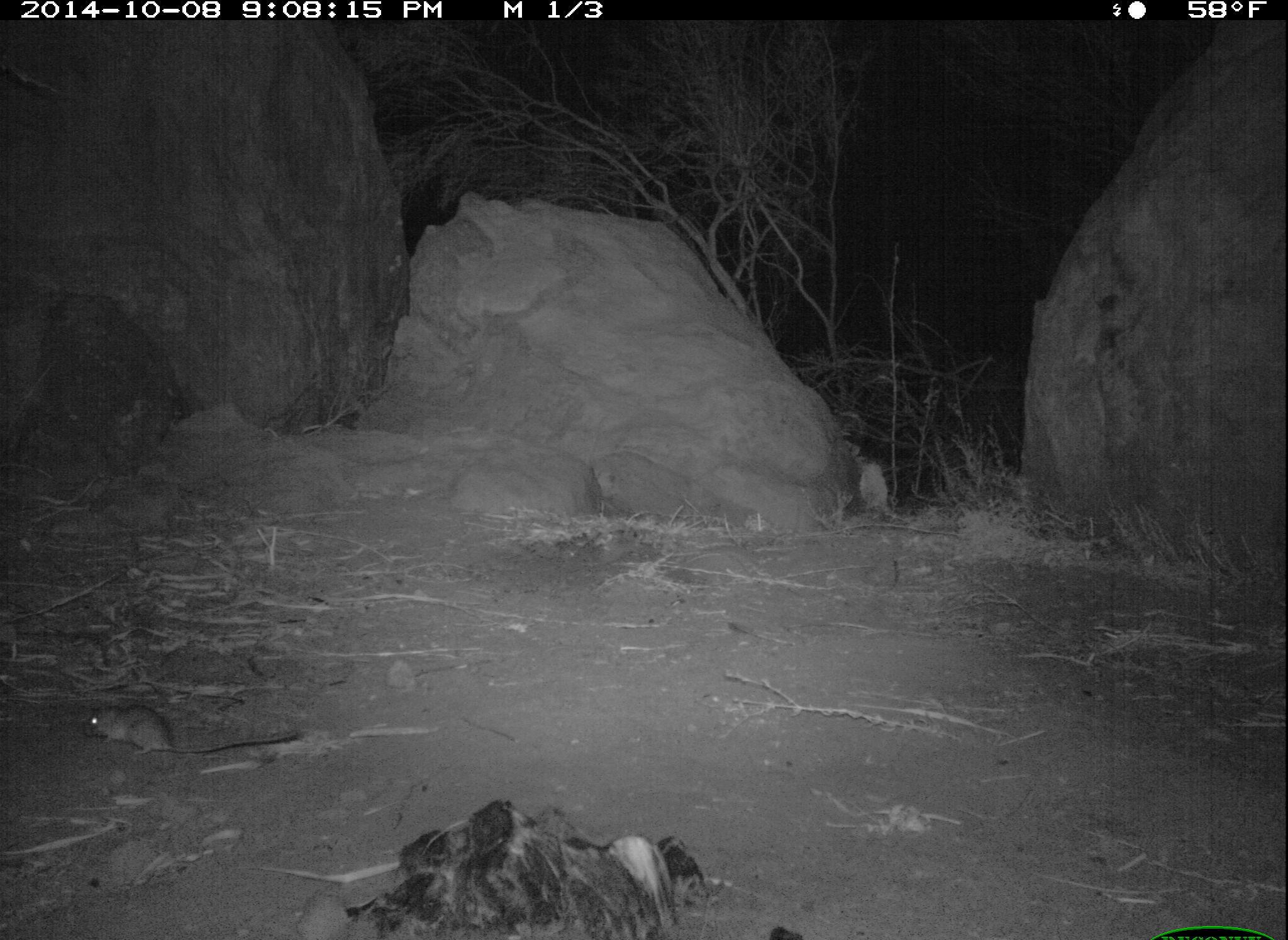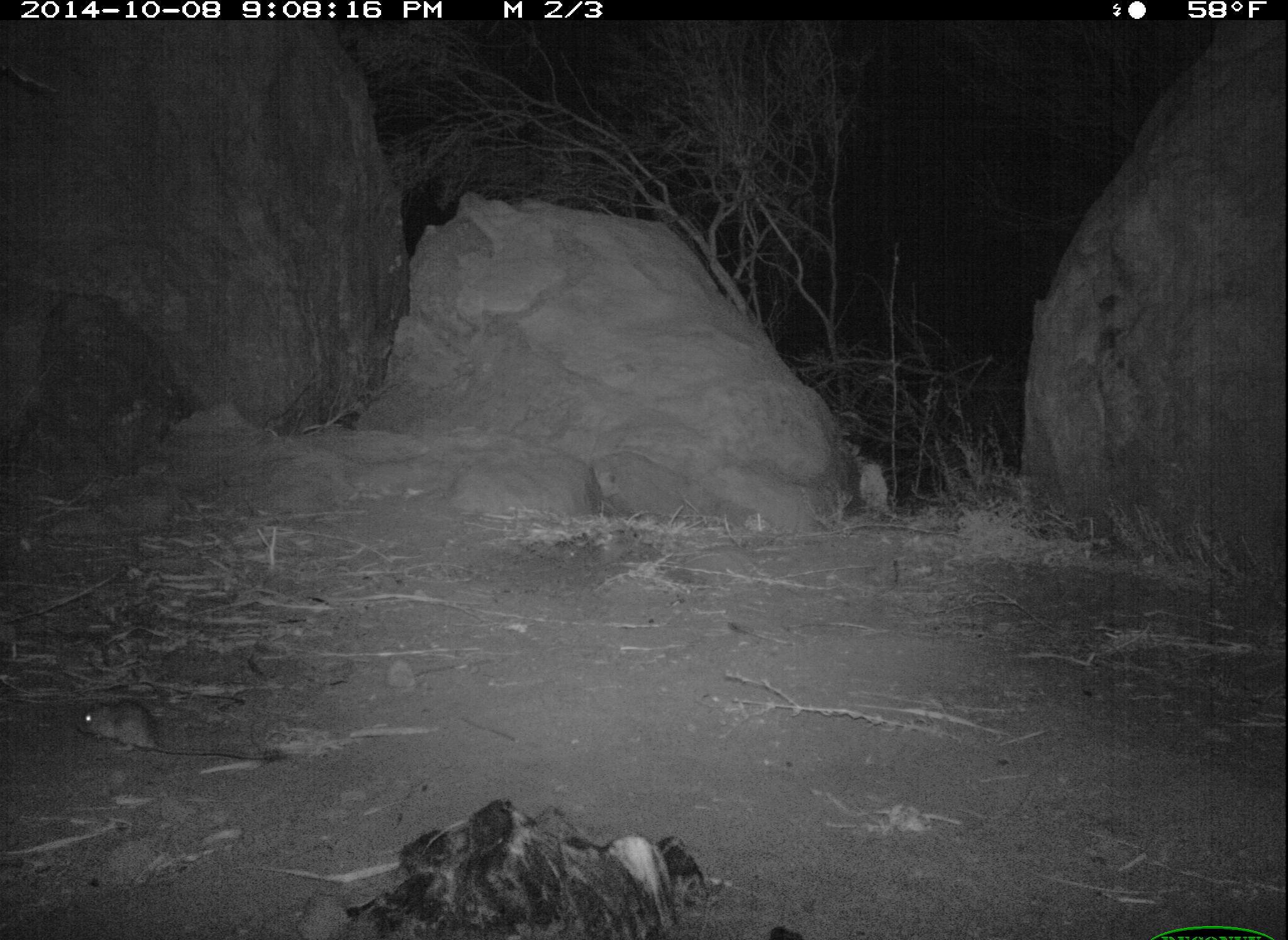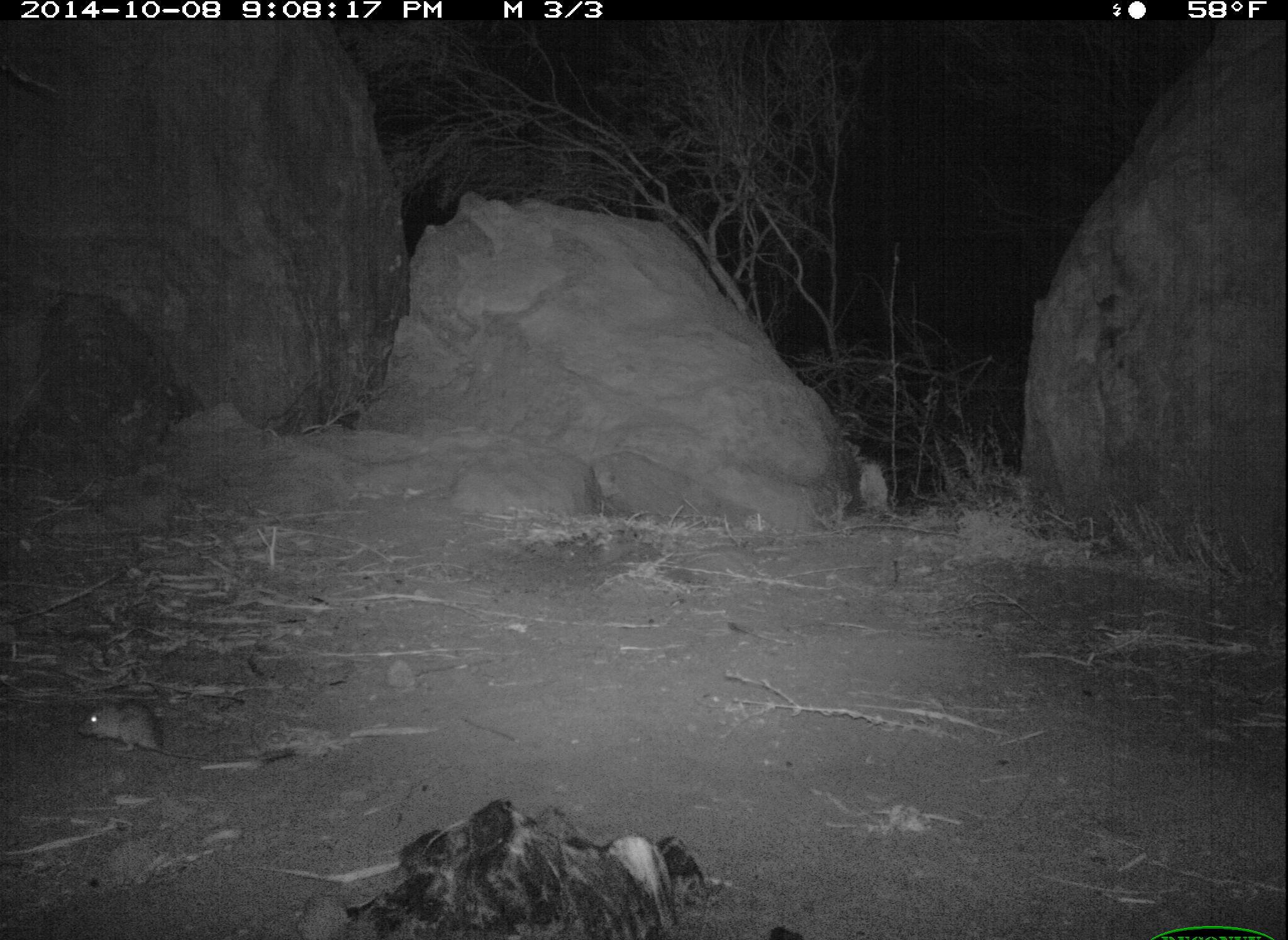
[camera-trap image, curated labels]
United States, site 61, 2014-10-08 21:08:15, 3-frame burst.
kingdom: Animalia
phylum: Chordata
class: Mammalia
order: Rodentia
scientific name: Rodentia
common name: rodent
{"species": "rodent (Rodentia)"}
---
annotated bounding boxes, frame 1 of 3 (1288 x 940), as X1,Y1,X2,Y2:
rodent: 78,698,306,764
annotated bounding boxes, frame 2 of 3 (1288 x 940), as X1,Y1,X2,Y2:
rodent: 64,688,291,780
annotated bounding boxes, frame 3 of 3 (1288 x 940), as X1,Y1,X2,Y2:
rodent: 71,693,222,765